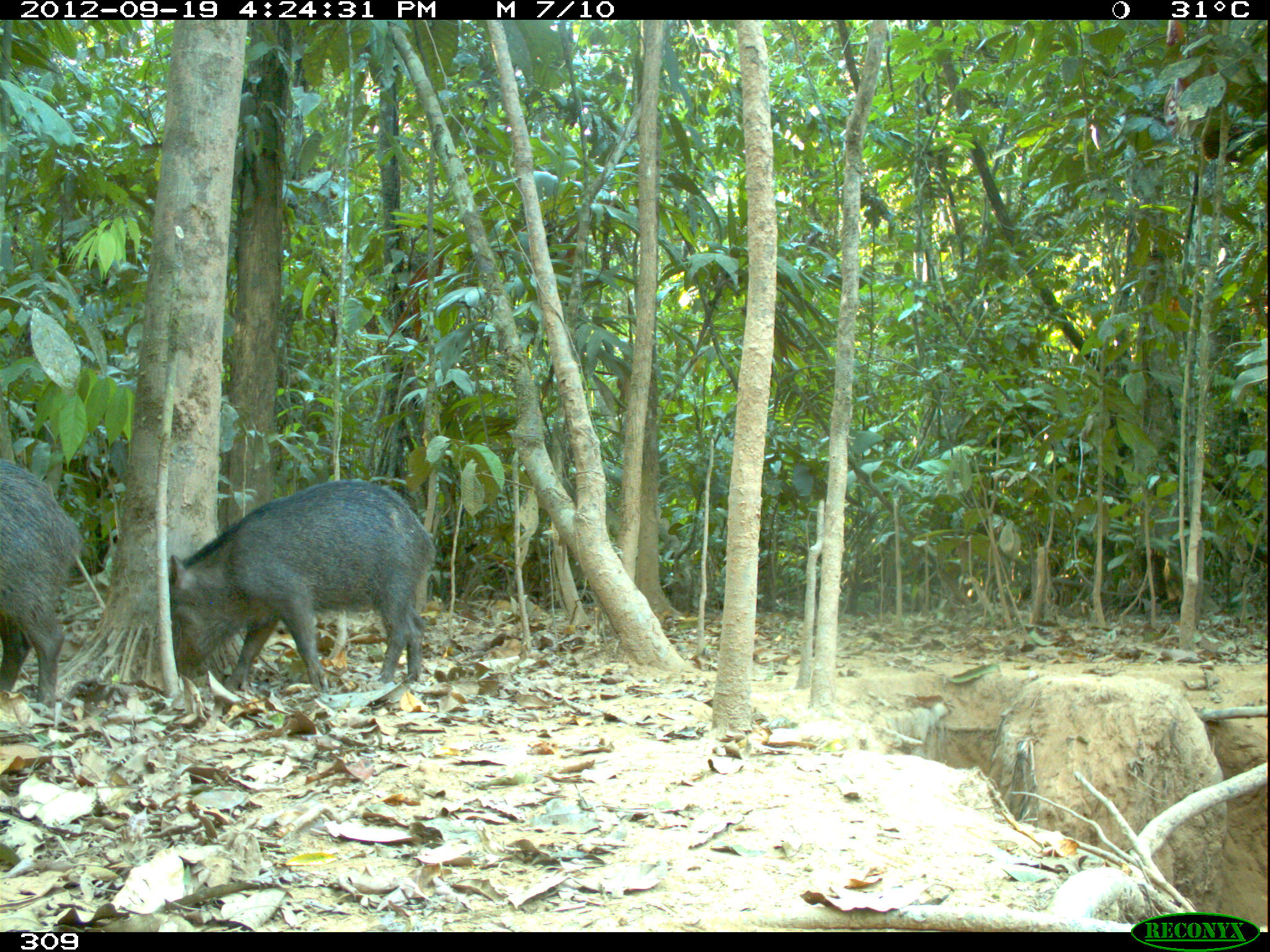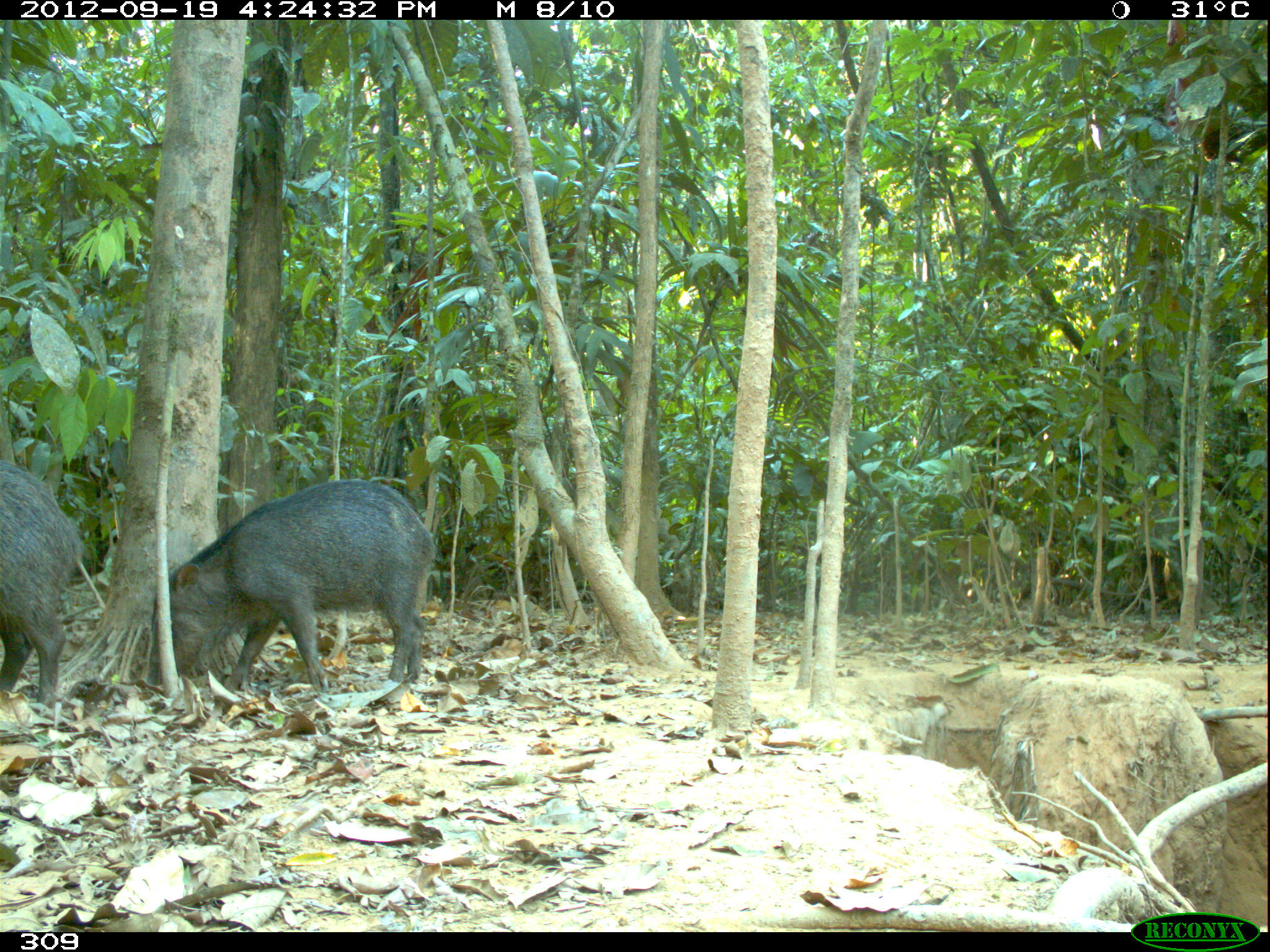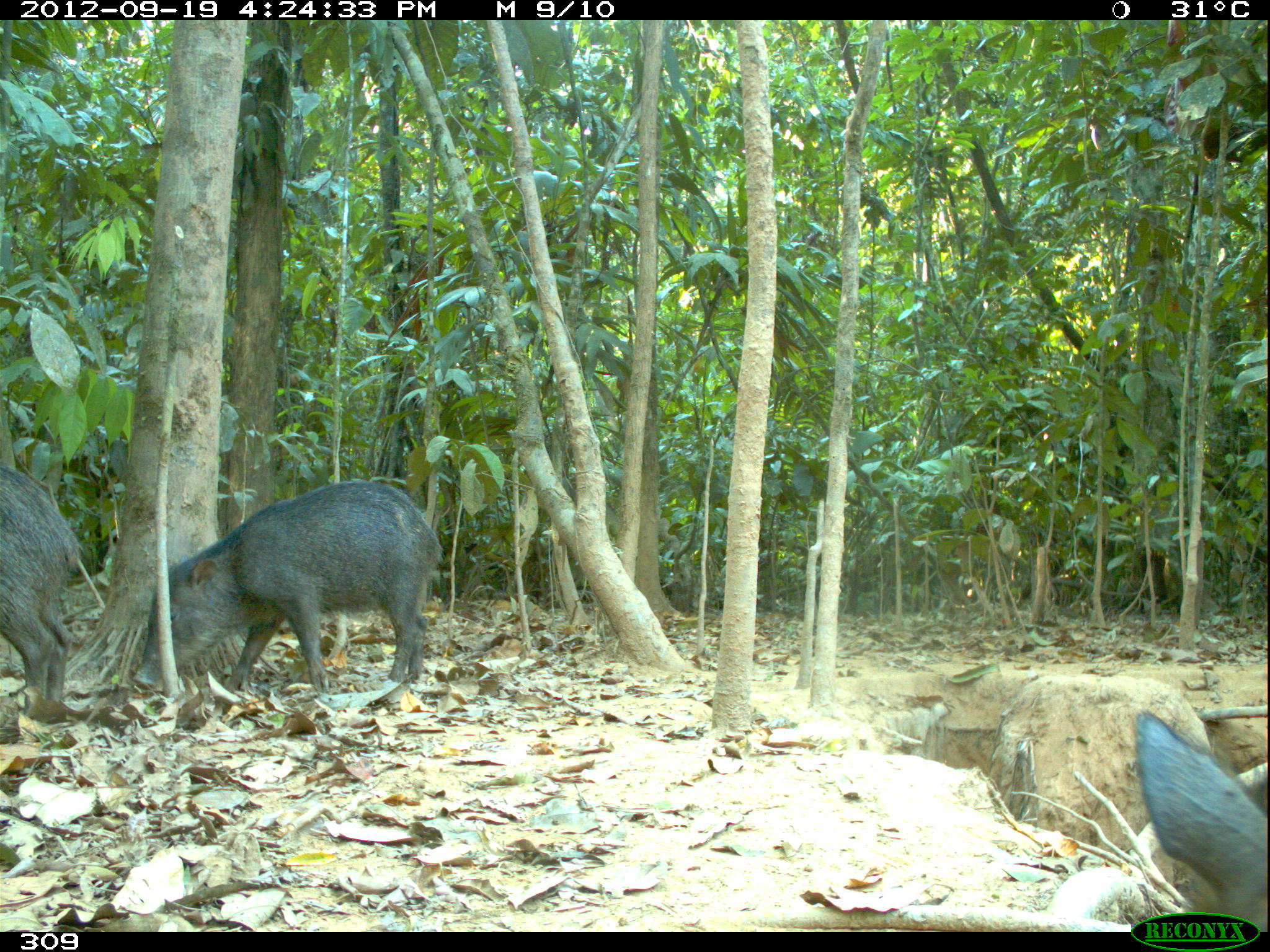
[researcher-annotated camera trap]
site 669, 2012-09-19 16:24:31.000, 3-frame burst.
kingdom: Animalia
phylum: Chordata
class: Mammalia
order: Artiodactyla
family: Tayassuidae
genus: Tayassu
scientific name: Tayassu pecari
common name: white-lipped peccary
Tayassu pecari (white-lipped peccary).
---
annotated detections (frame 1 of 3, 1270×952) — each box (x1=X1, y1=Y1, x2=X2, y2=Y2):
tayassu pecari: (x1=169, y1=476, x2=437, y2=689); (x1=0, y1=458, x2=82, y2=705)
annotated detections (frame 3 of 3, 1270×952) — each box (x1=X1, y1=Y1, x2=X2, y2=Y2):
tayassu pecari: (x1=131, y1=479, x2=443, y2=689); (x1=1133, y1=711, x2=1266, y2=914); (x1=0, y1=462, x2=79, y2=715)